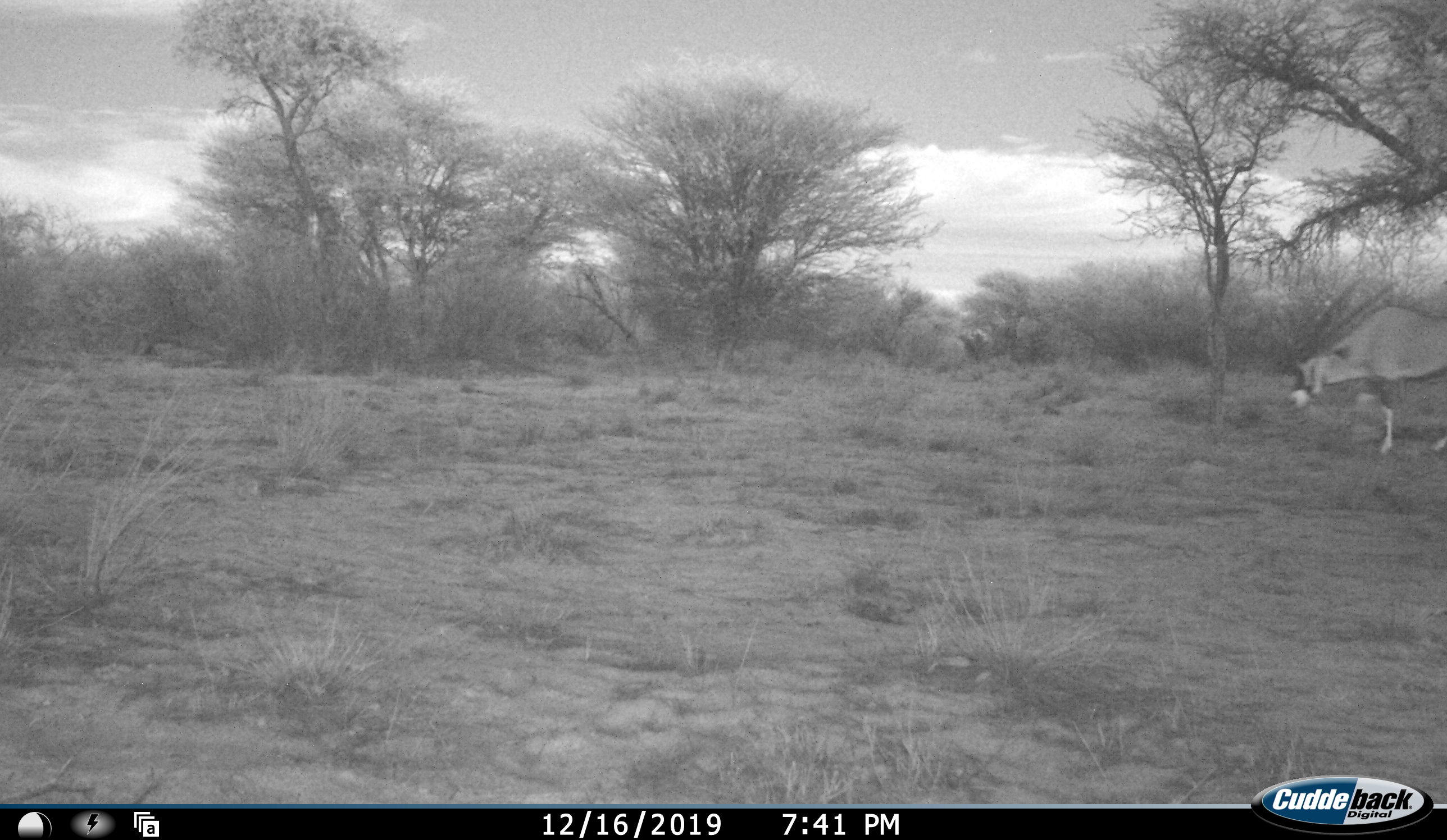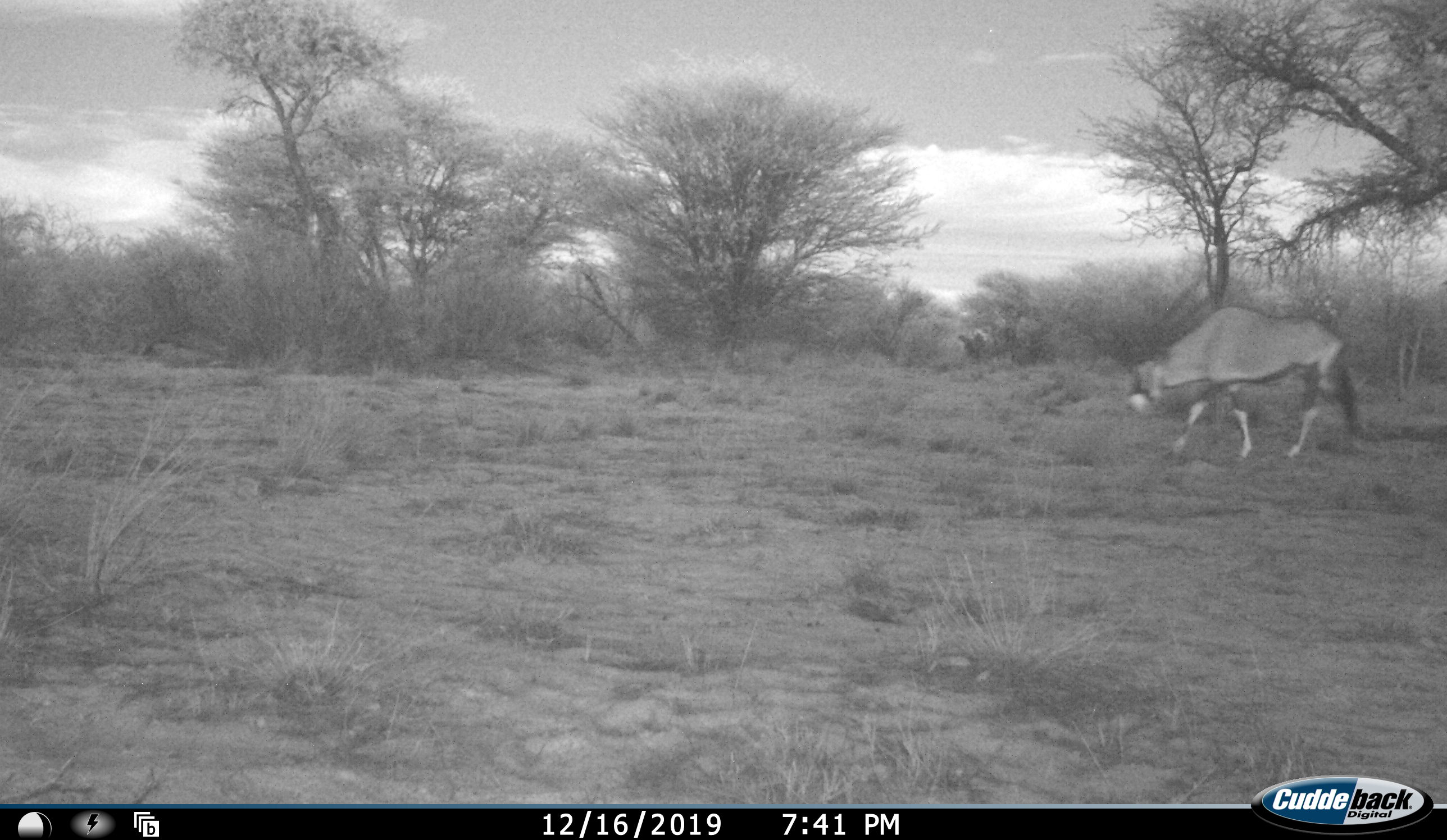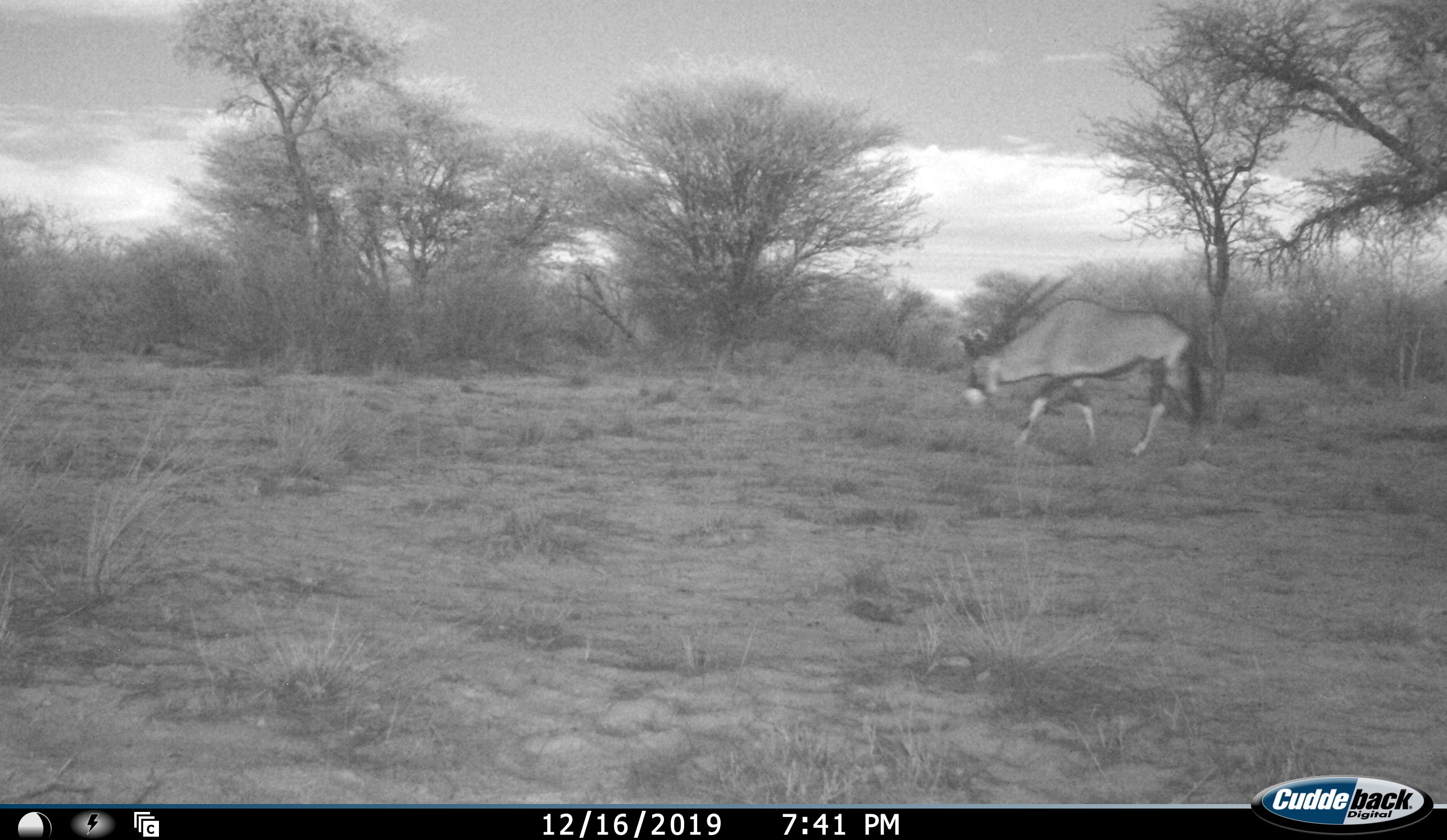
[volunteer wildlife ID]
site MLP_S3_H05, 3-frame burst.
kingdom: Animalia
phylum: Chordata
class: Mammalia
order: Artiodactyla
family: Bovidae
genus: Oryx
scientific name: Oryx gazella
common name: gemsbok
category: oryx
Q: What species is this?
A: Oryx (gemsbok) (Oryx gazella).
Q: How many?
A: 1.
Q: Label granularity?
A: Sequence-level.